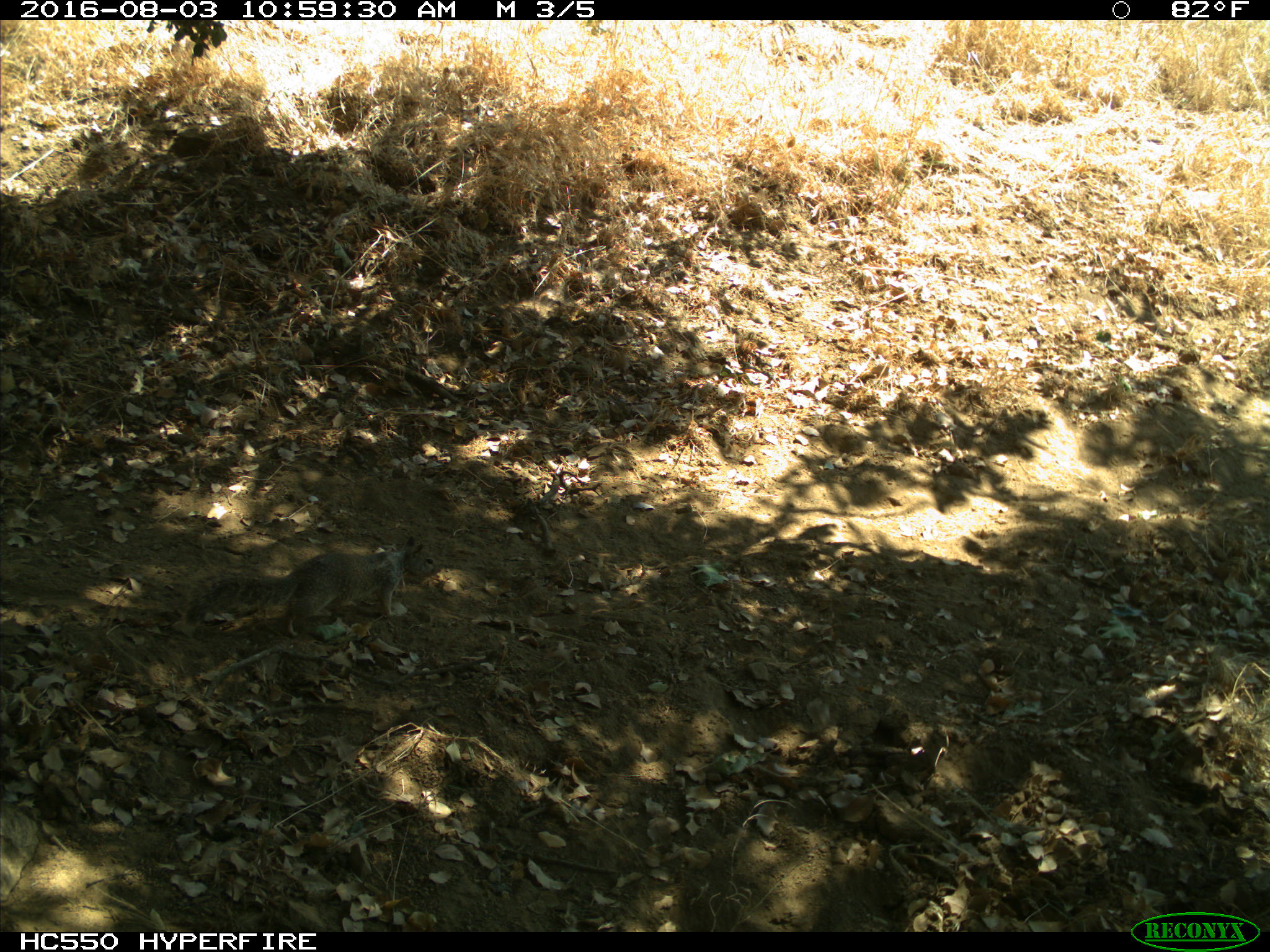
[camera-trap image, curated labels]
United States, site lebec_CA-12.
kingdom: Animalia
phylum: Chordata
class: Mammalia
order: Rodentia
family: Sciuridae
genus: Otospermophilus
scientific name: Otospermophilus beecheyi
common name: california ground squirrel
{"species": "Otospermophilus beecheyi (california ground squirrel)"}